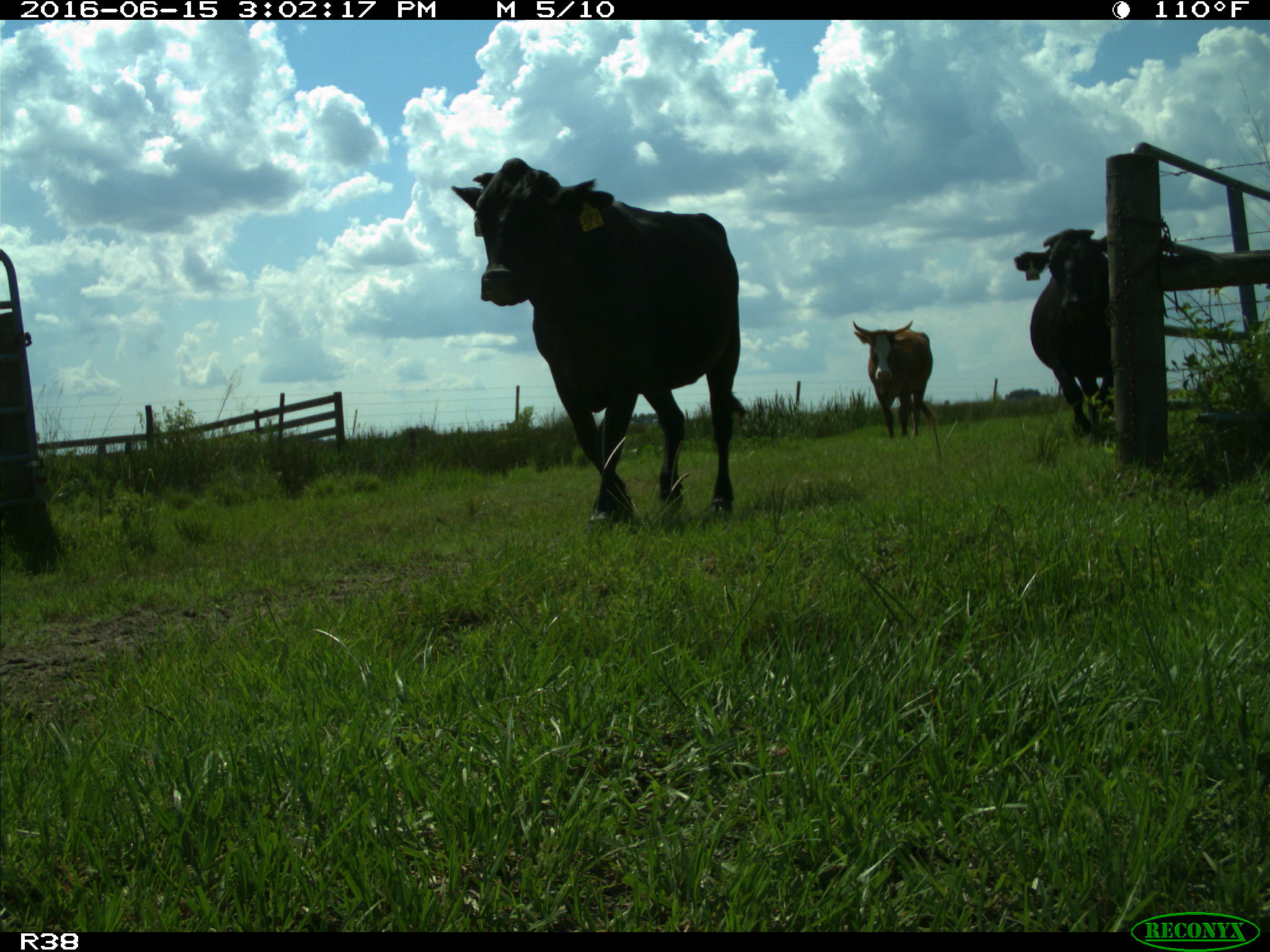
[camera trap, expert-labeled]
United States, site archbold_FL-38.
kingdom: Animalia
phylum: Chordata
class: Mammalia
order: Artiodactyla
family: Bovidae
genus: Bos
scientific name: Bos taurus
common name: domestic cow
Bos taurus (domestic cow).